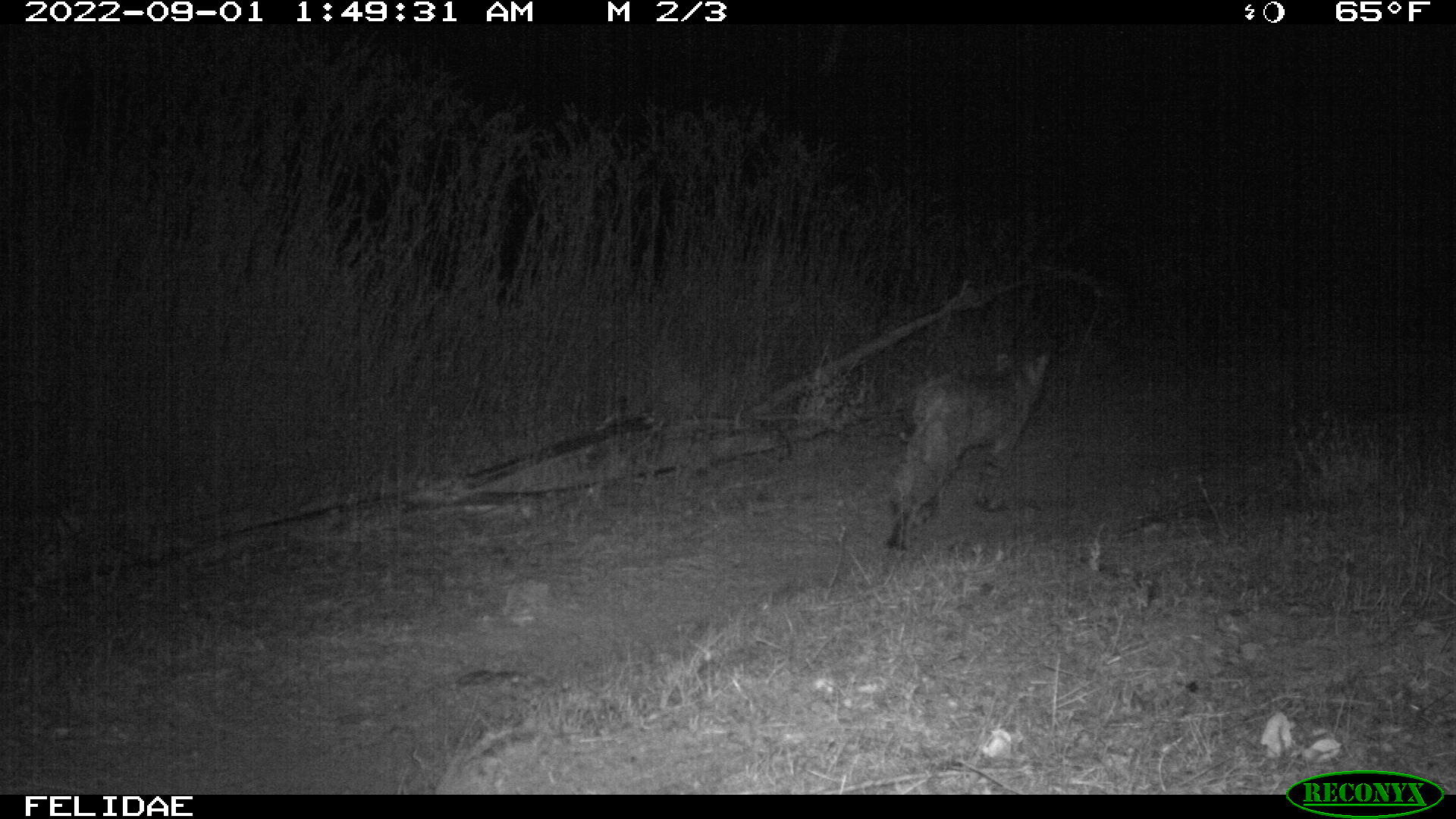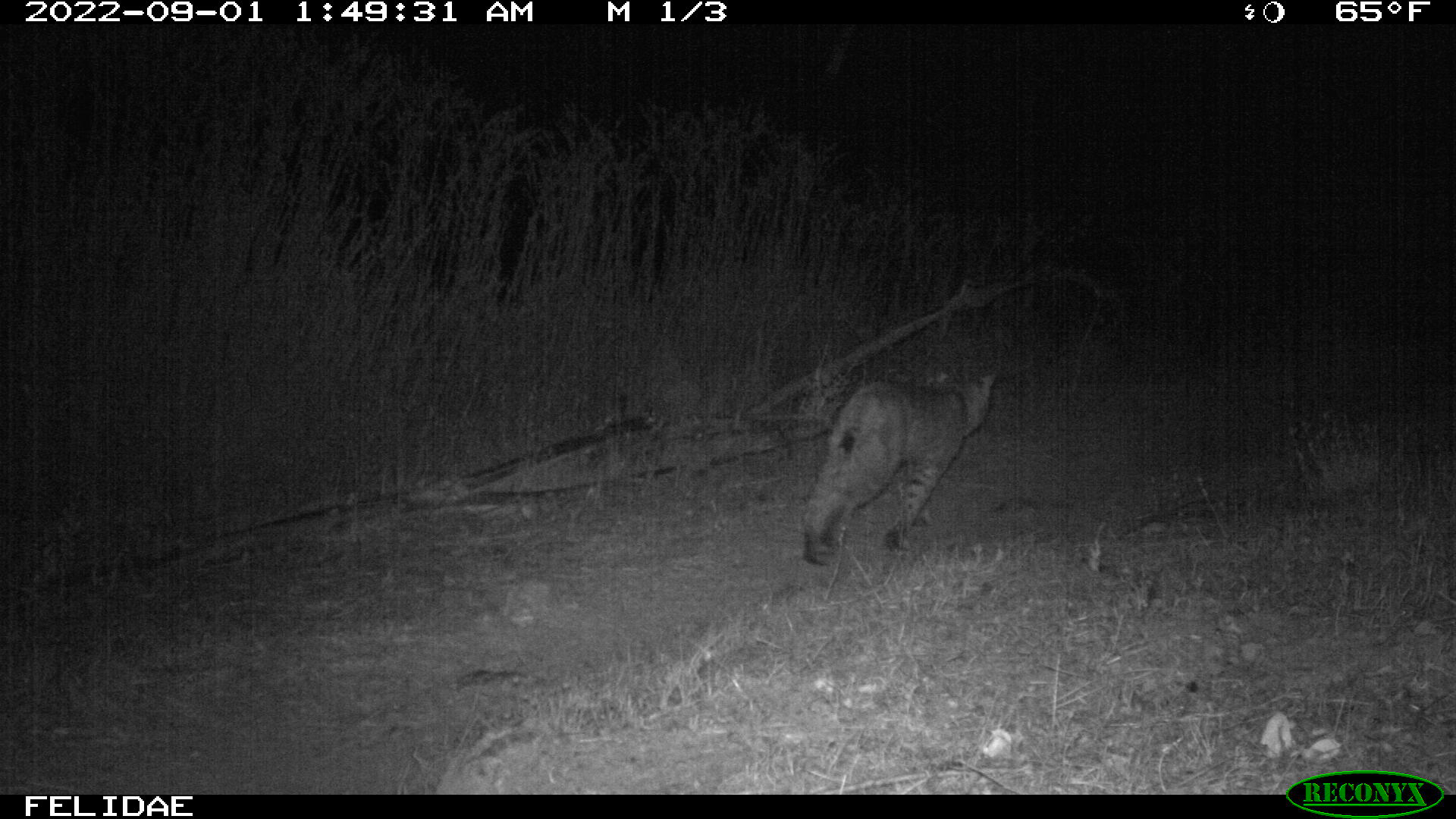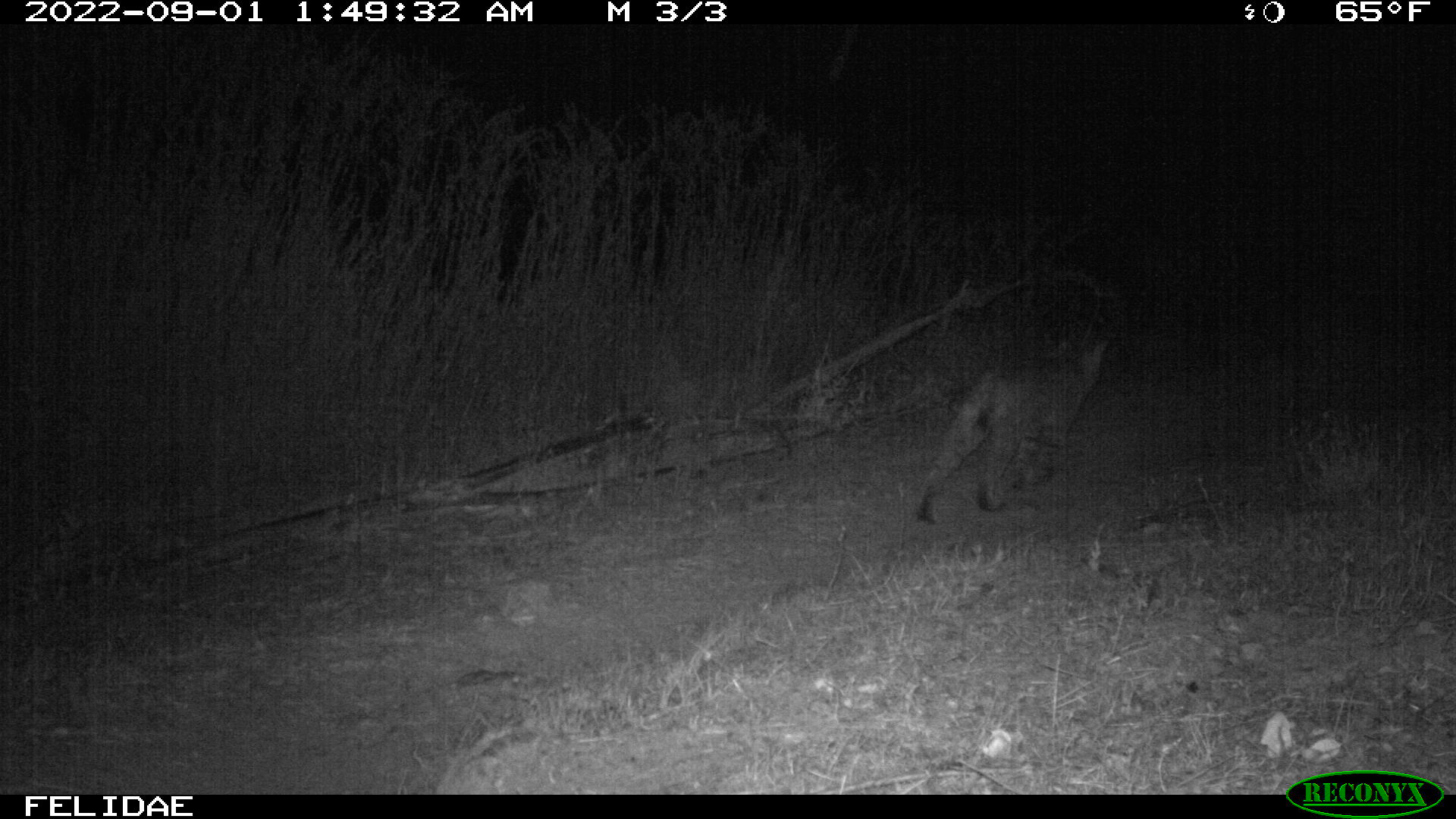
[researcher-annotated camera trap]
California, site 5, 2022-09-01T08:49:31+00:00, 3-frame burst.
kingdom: Animalia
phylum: Chordata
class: Mammalia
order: Carnivora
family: Felidae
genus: Lynx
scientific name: Lynx rufus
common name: bobcat